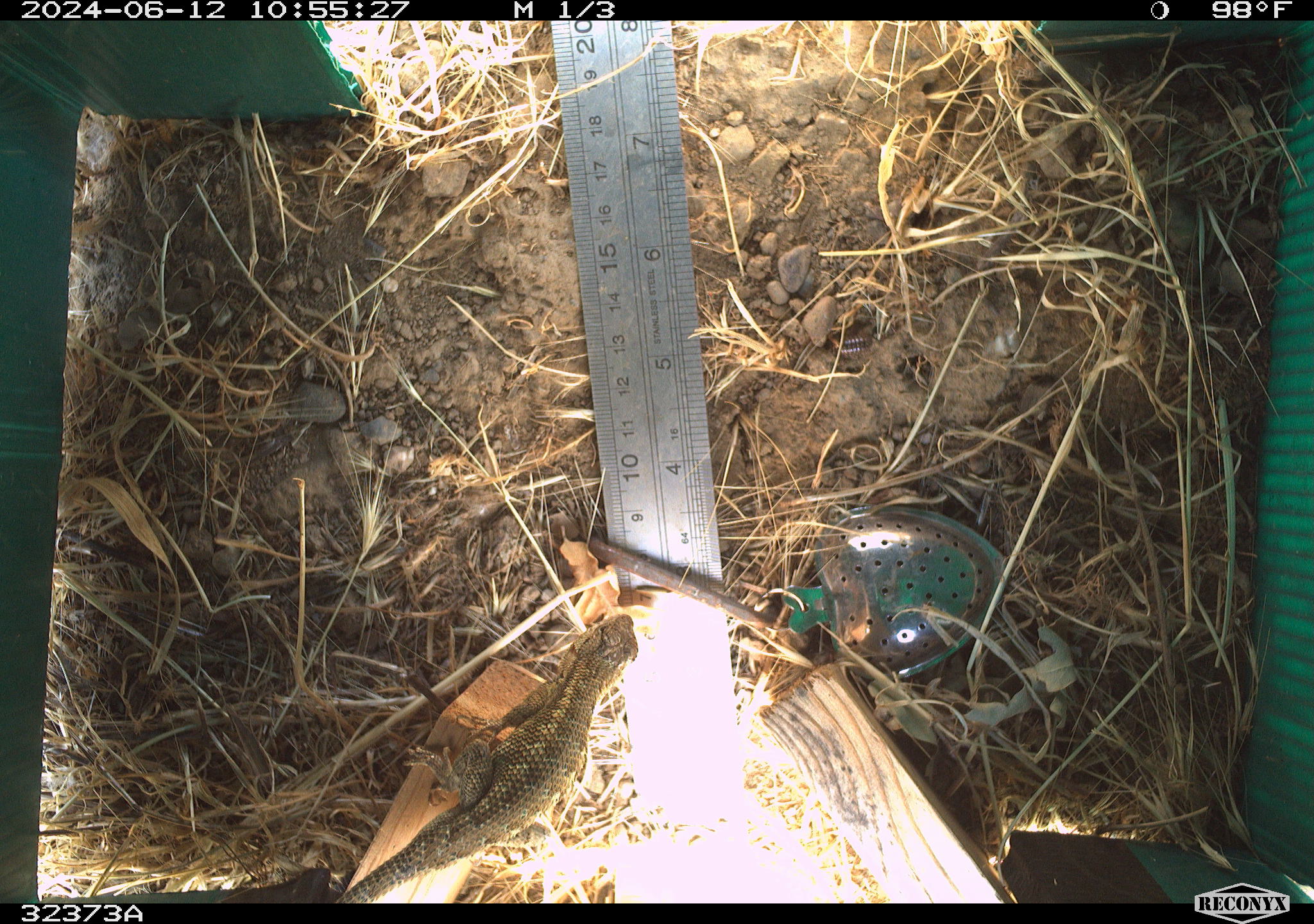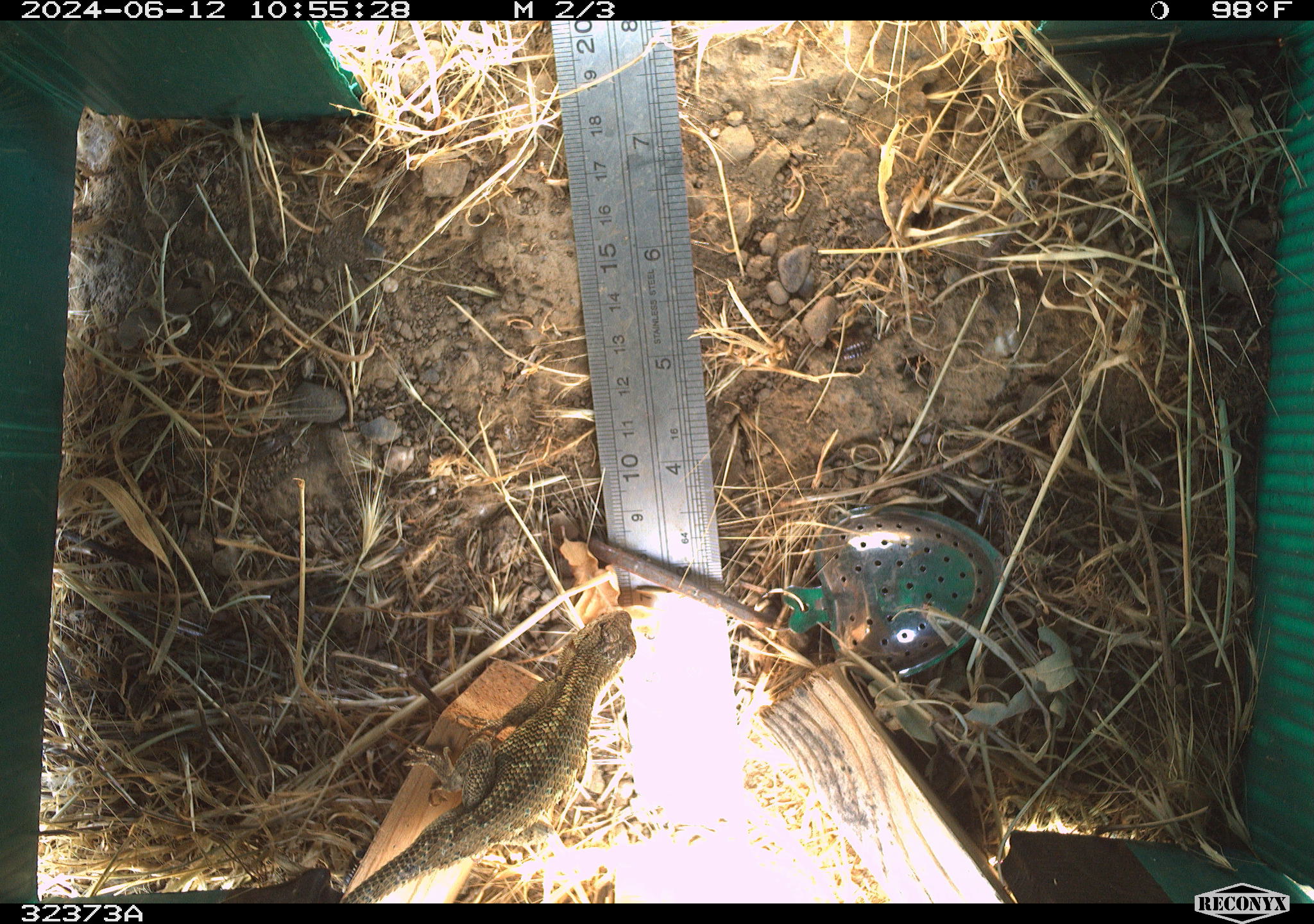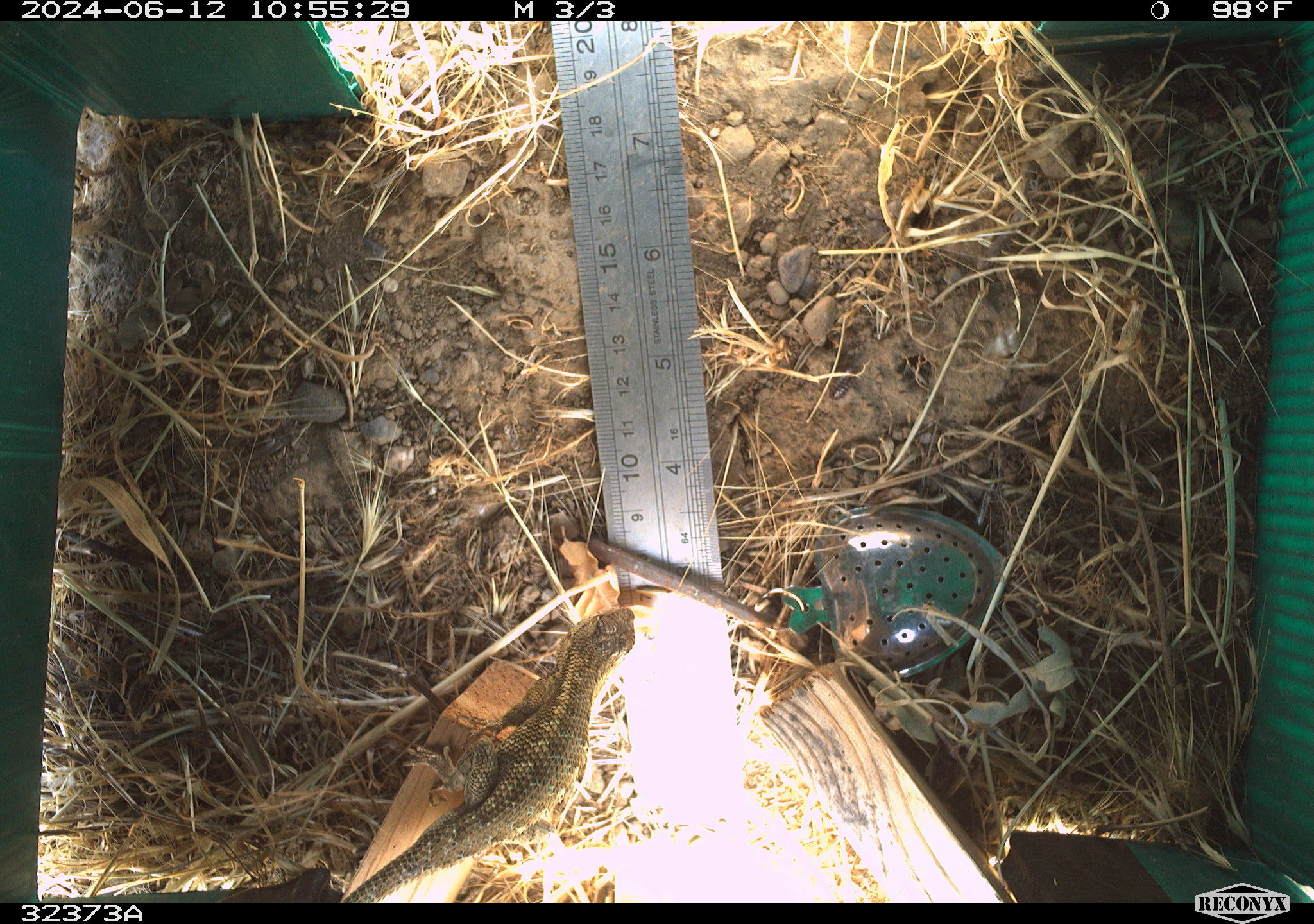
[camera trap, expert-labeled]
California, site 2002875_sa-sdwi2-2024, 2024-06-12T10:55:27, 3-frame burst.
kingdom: Animalia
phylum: Chordata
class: Reptilia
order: Squamata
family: Phrynosomatidae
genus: Sceloporus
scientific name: Sceloporus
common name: spiny lizards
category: sceloporus species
Sceloporus species (spiny lizards) (Sceloporus).